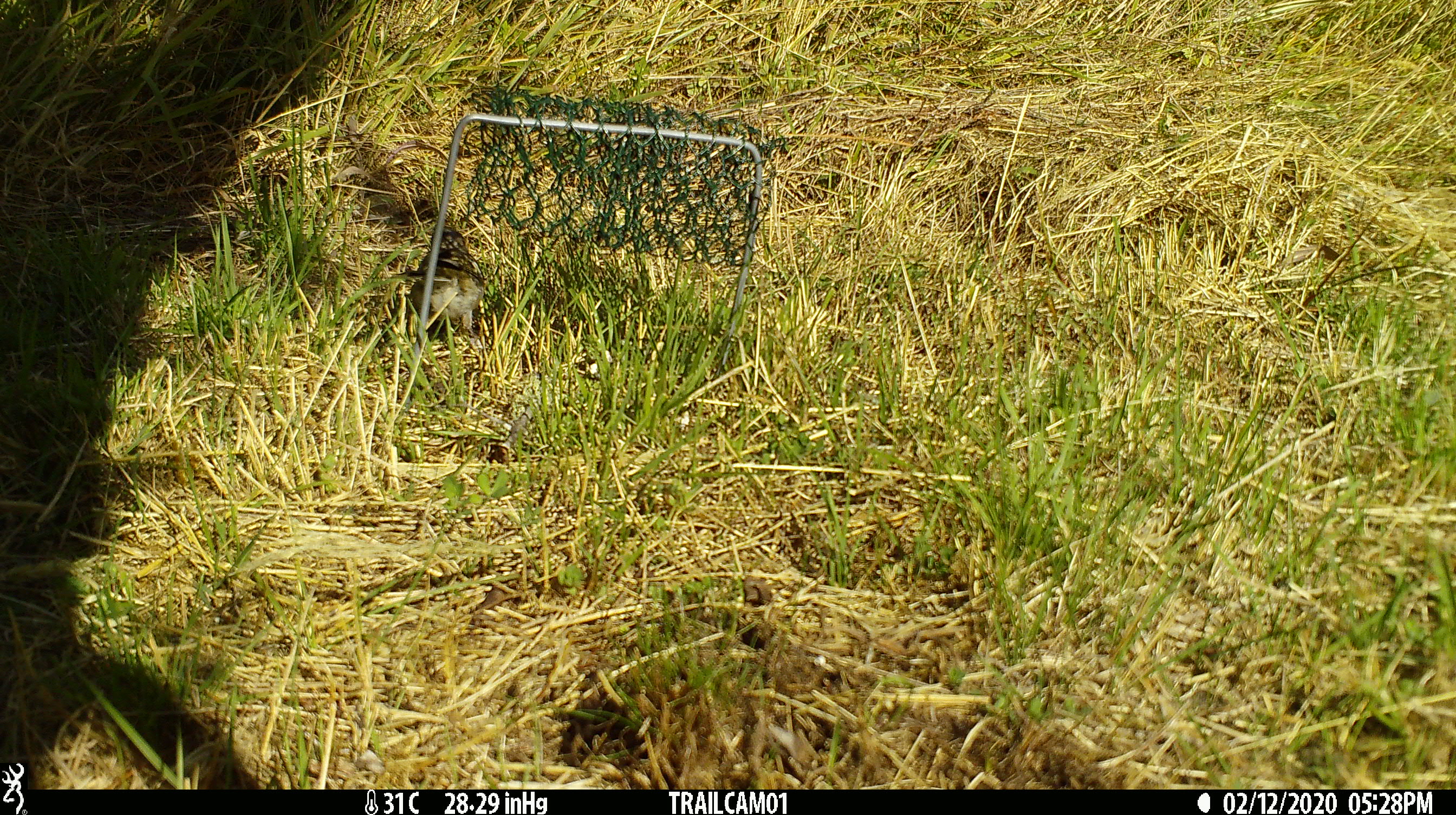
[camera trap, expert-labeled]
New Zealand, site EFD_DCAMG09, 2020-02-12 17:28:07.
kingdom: Animalia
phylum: Chordata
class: Aves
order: Passeriformes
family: Fringillidae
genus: Fringilla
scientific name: Fringilla coelebs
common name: common chaffinch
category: chaffinch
Chaffinch (common chaffinch) (Fringilla coelebs).